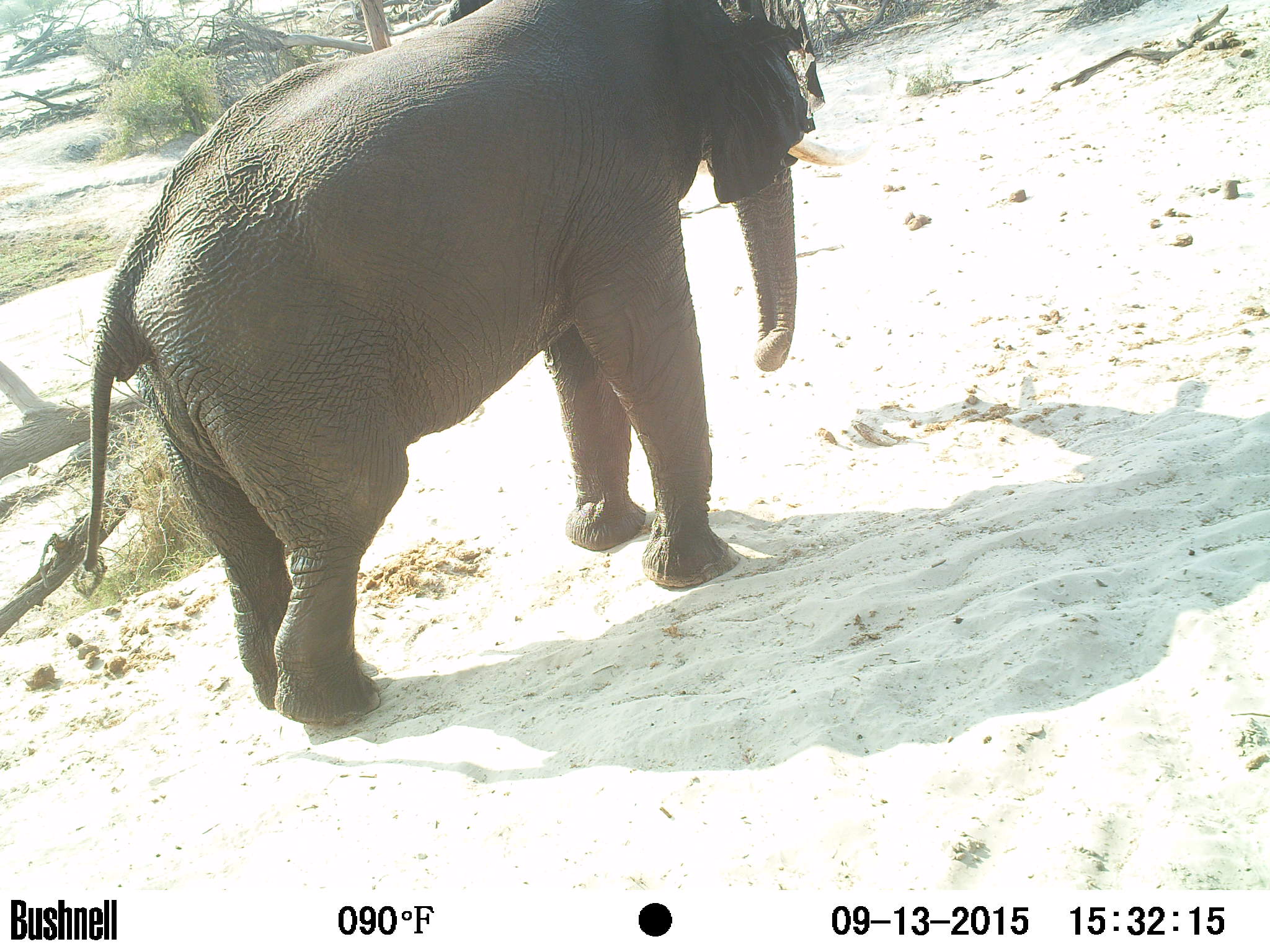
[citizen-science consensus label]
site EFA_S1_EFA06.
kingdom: Animalia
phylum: Chordata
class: Mammalia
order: Proboscidea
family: Elephantidae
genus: Loxodonta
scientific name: Loxodonta africana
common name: african bush elephant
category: elephant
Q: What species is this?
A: Elephant (african bush elephant) (Loxodonta africana).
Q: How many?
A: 1.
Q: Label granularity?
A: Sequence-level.